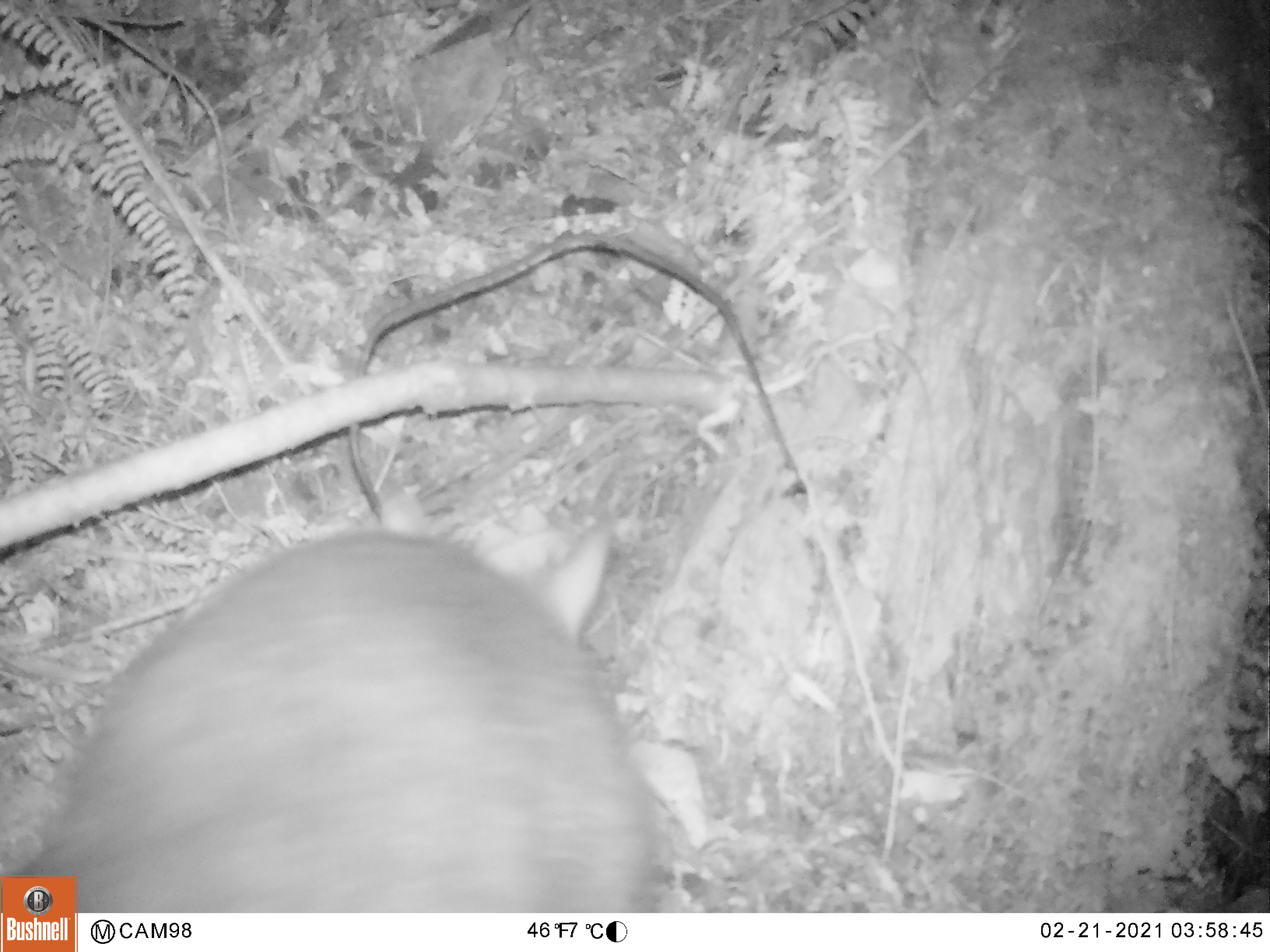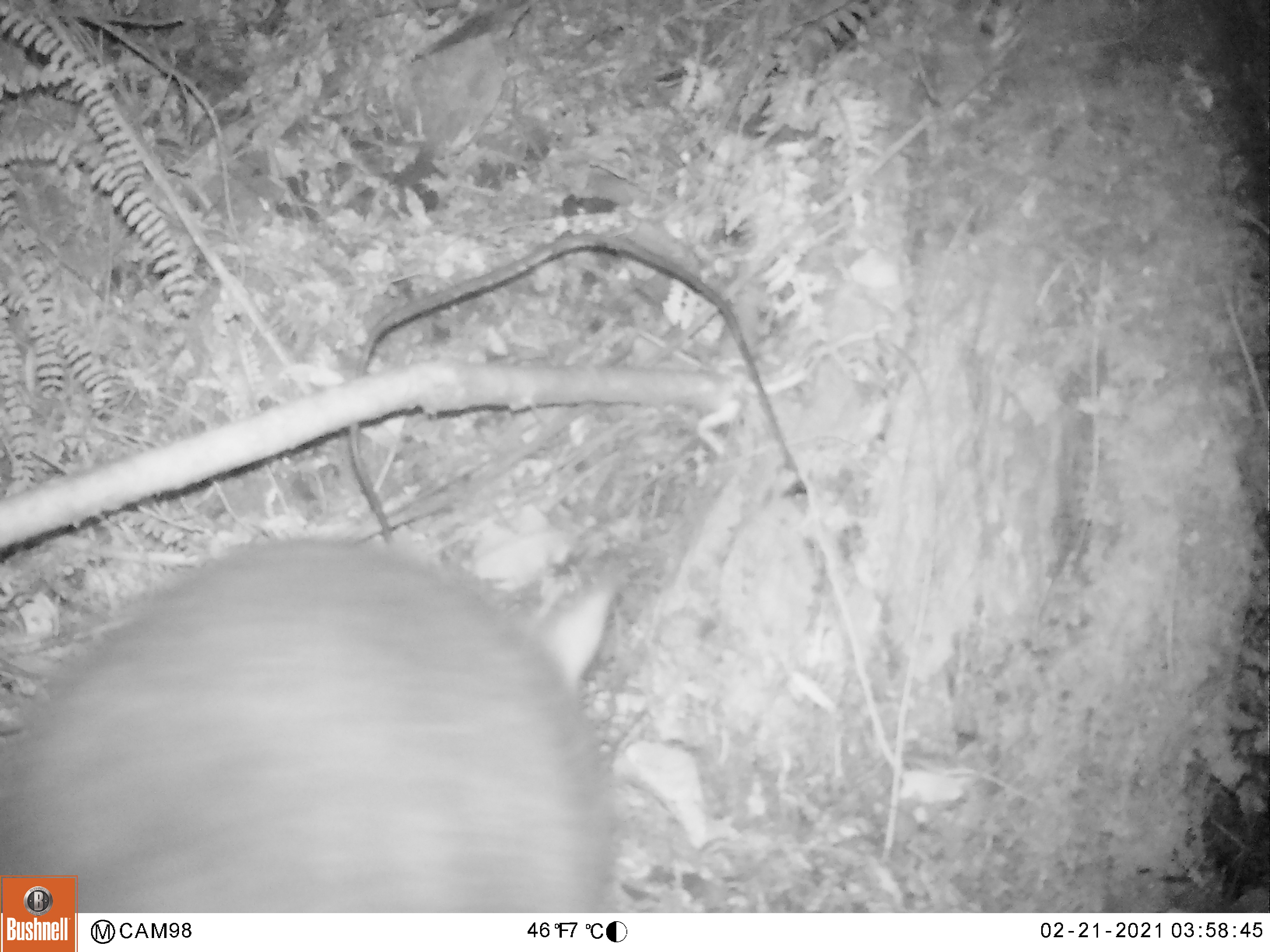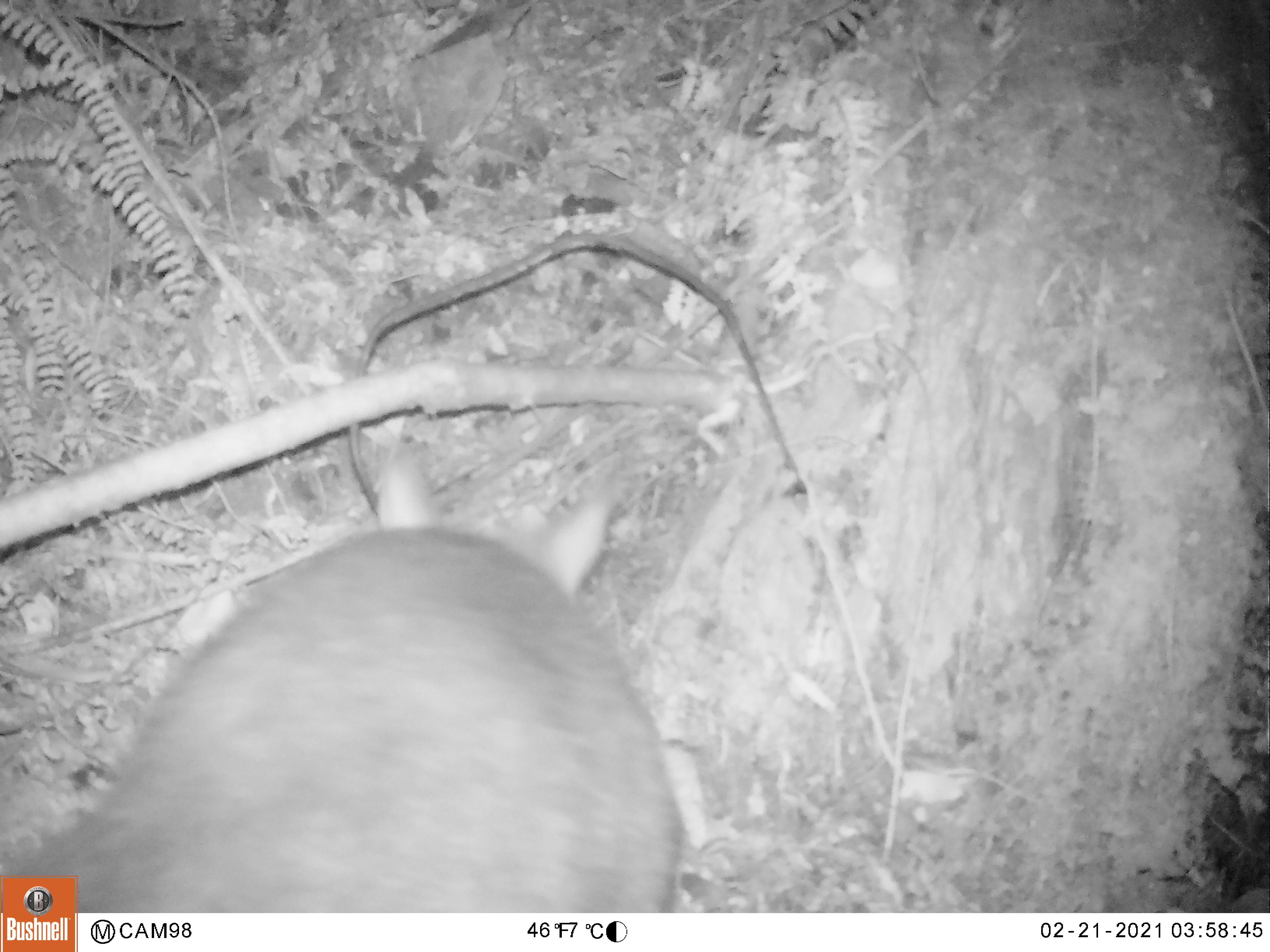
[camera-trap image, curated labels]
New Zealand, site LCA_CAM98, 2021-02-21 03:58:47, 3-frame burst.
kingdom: Animalia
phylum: Chordata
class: Mammalia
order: Diprotodontia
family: Phalangeridae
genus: Trichosurus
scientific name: Trichosurus vulpecula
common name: common brushtail possum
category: possum